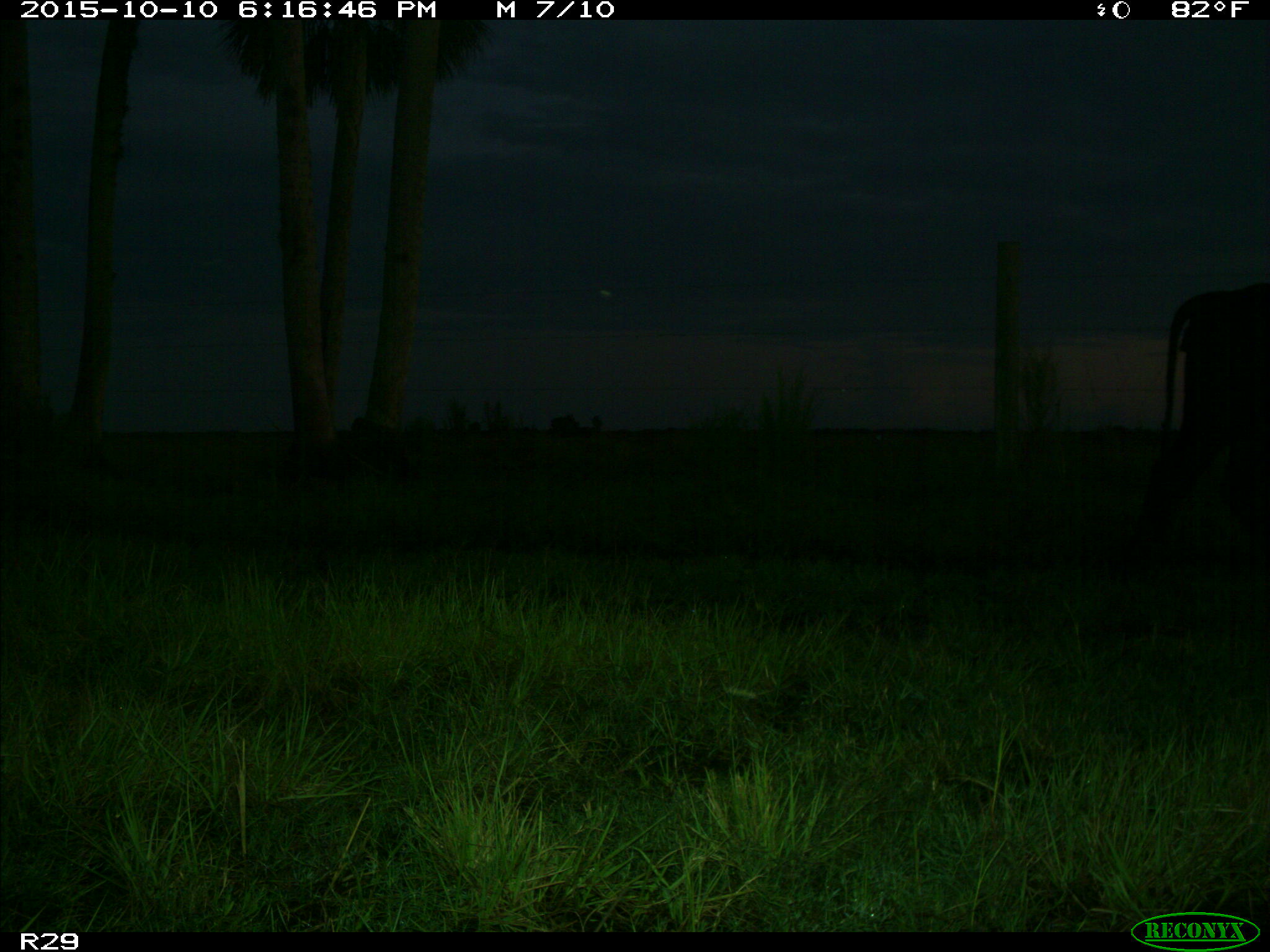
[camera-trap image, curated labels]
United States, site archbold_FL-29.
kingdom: Animalia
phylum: Chordata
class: Mammalia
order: Artiodactyla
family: Bovidae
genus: Bos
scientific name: Bos taurus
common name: domestic cow